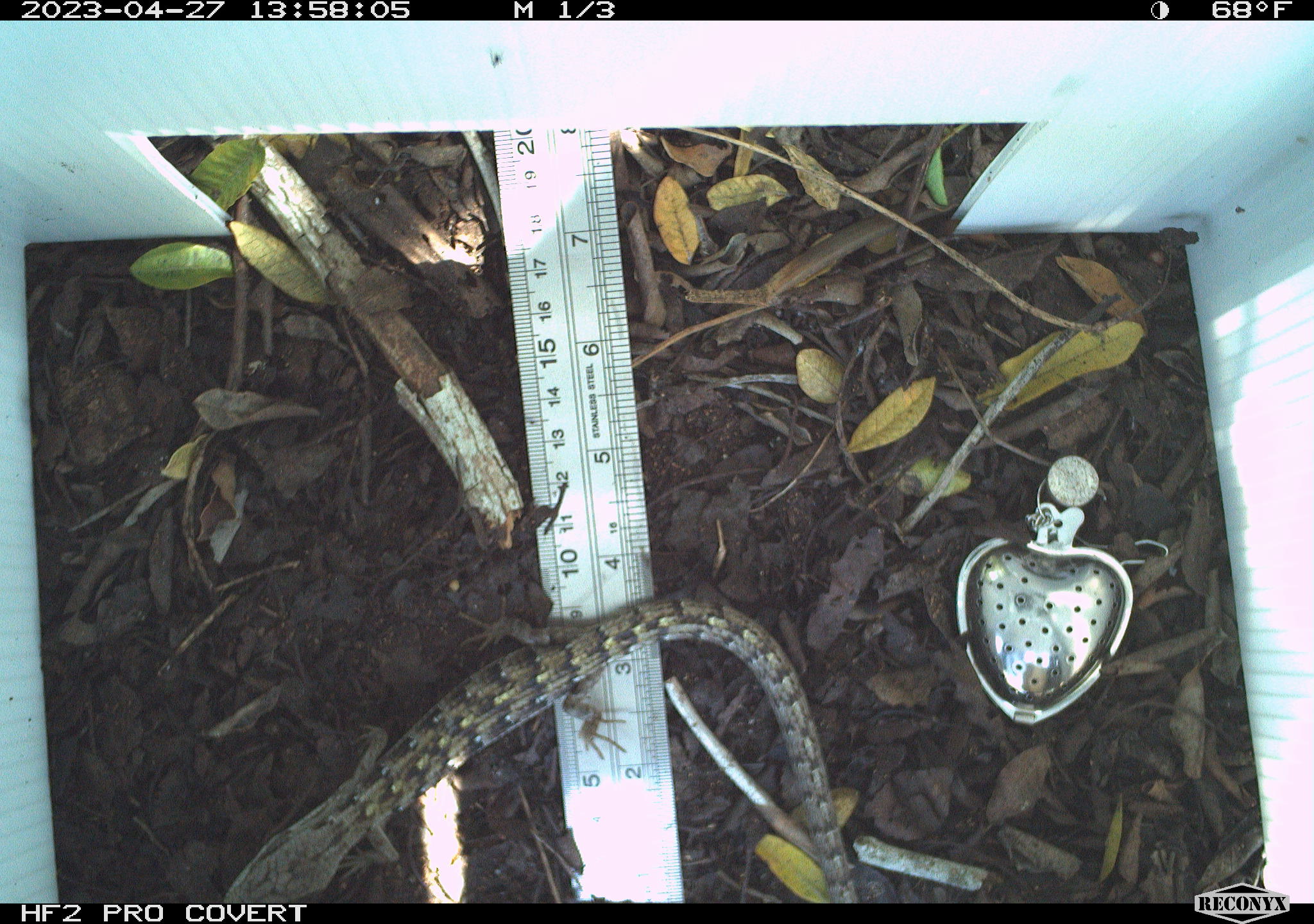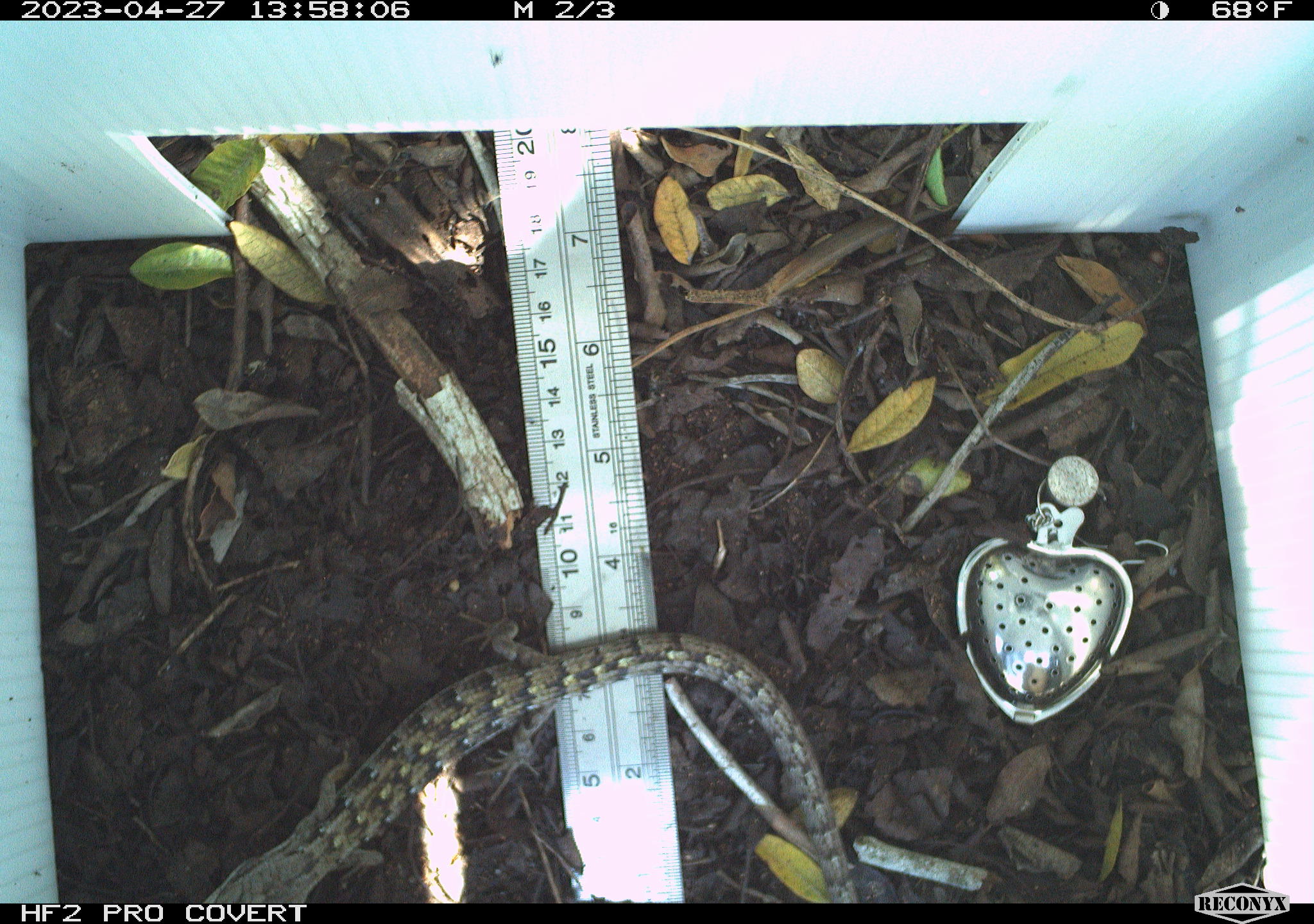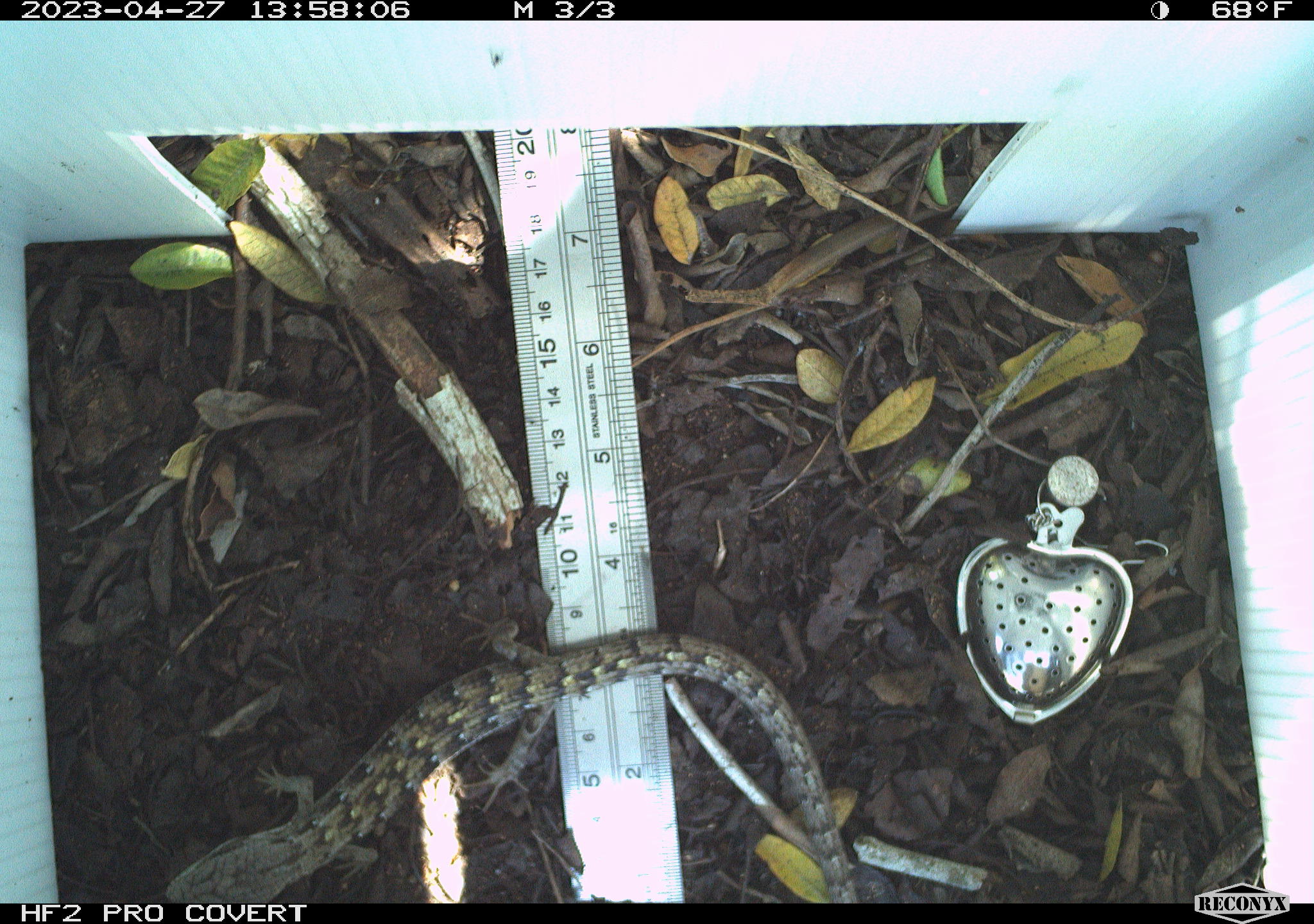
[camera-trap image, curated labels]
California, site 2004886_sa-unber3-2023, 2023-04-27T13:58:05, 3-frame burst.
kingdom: Animalia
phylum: Chordata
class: Reptilia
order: Squamata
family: Anguidae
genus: Elgaria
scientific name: Elgaria multicarinata webbii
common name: san diego alligator lizard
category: woodland alligator lizard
Woodland alligator lizard (san diego alligator lizard) (Elgaria multicarinata webbii).